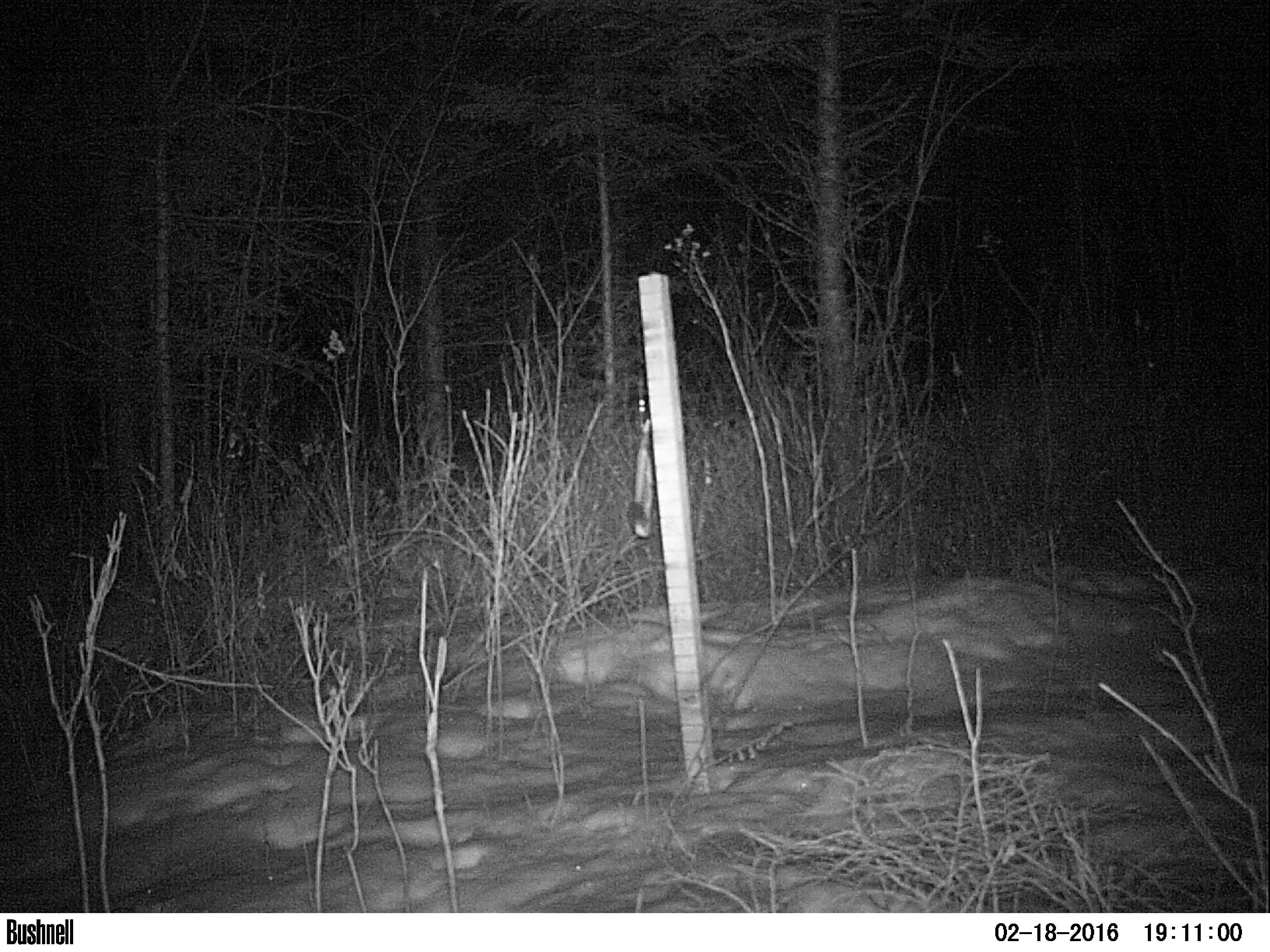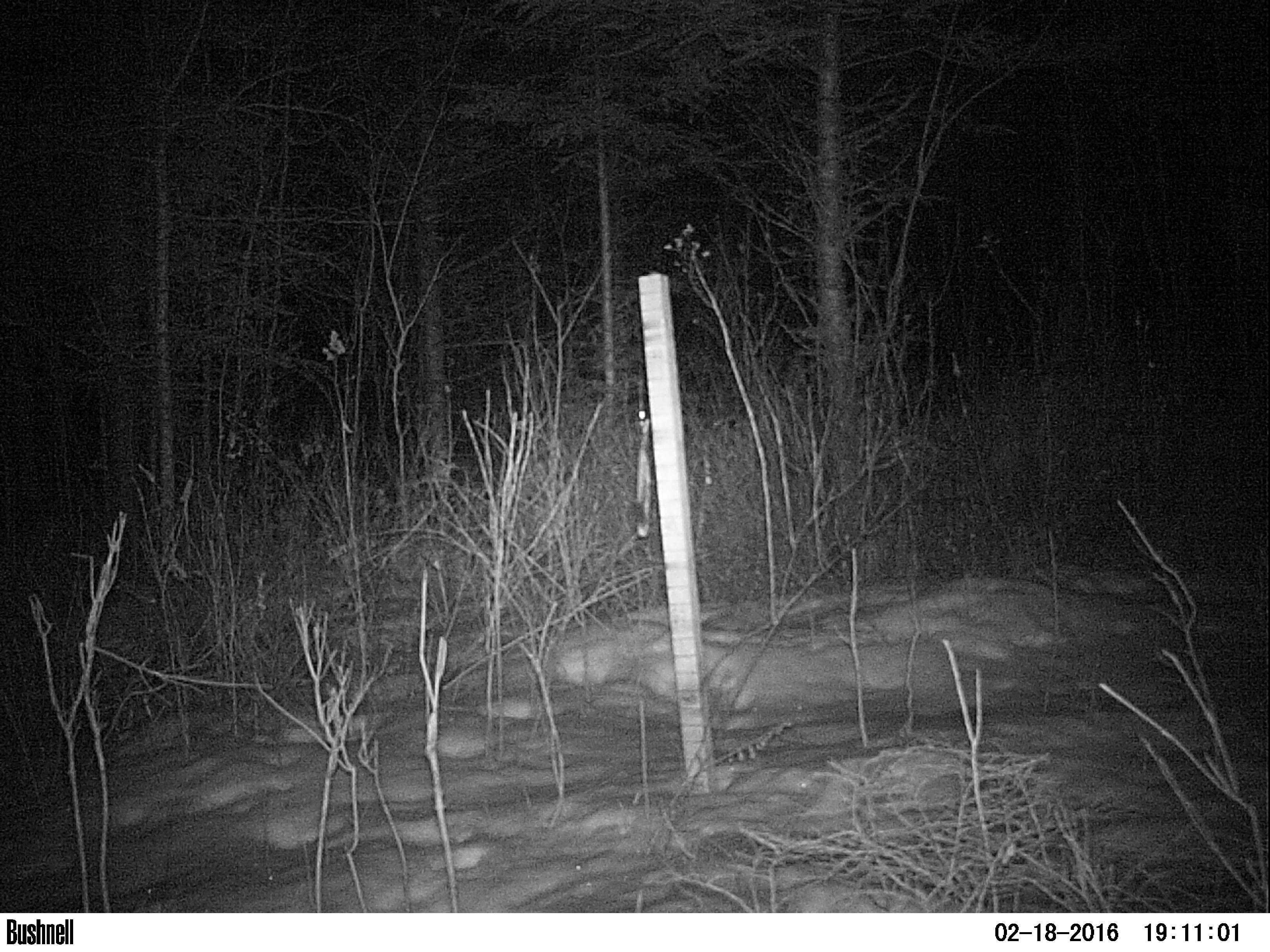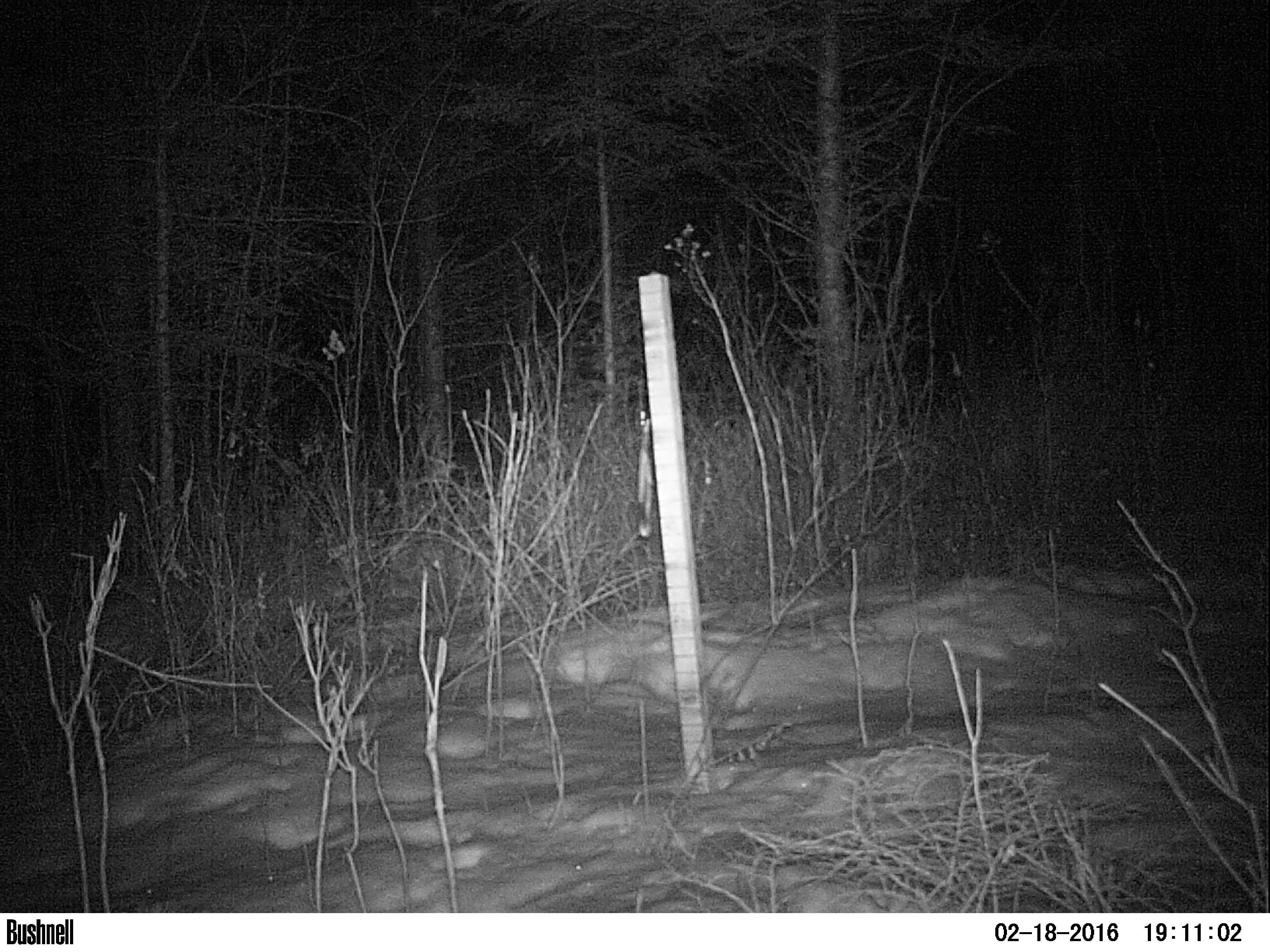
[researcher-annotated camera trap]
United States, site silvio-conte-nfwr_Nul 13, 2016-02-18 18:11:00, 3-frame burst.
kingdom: Animalia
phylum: Chordata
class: Mammalia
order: Lagomorpha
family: Leporidae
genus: Lepus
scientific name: Lepus americanus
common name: snowshoe hare